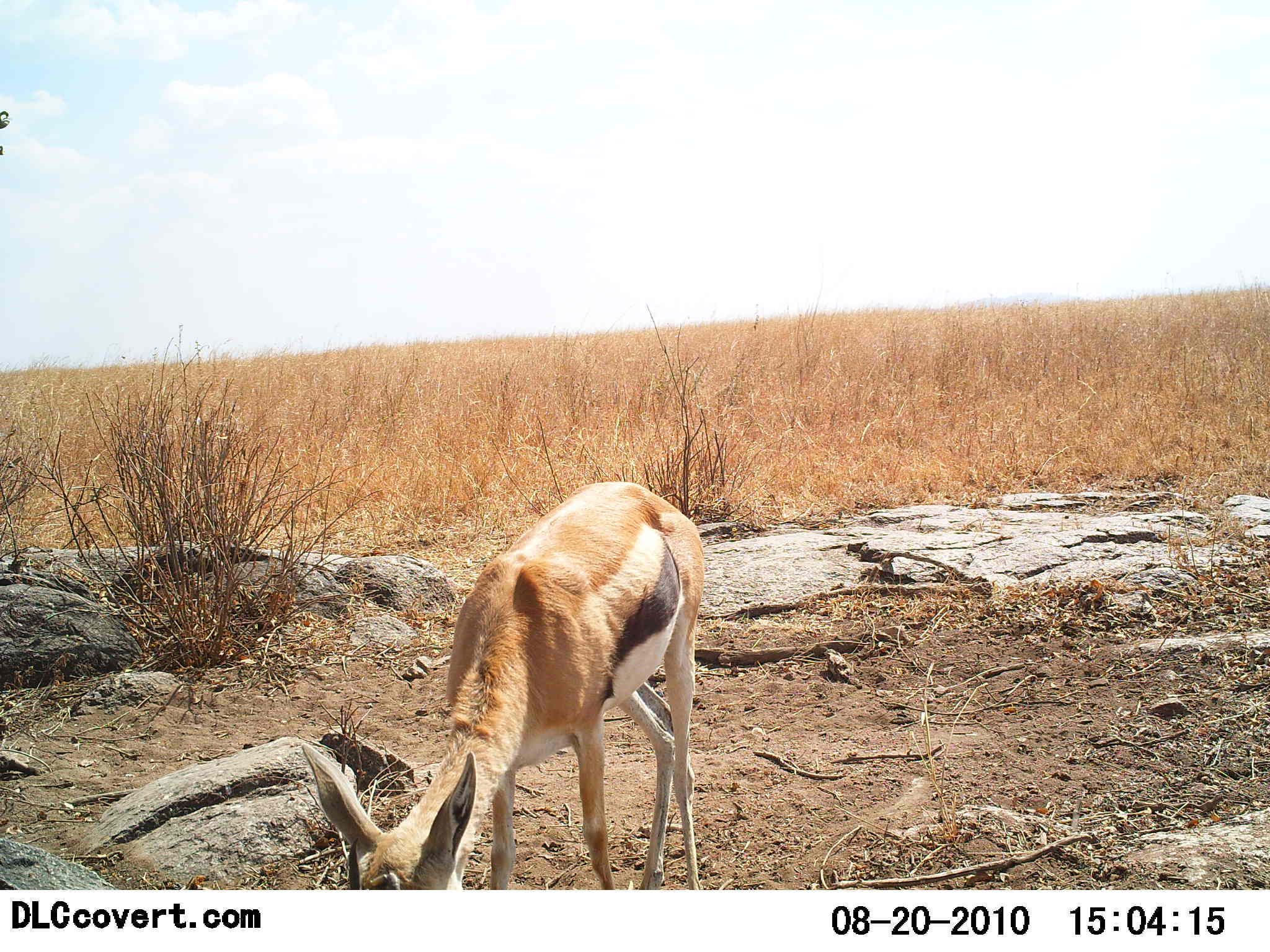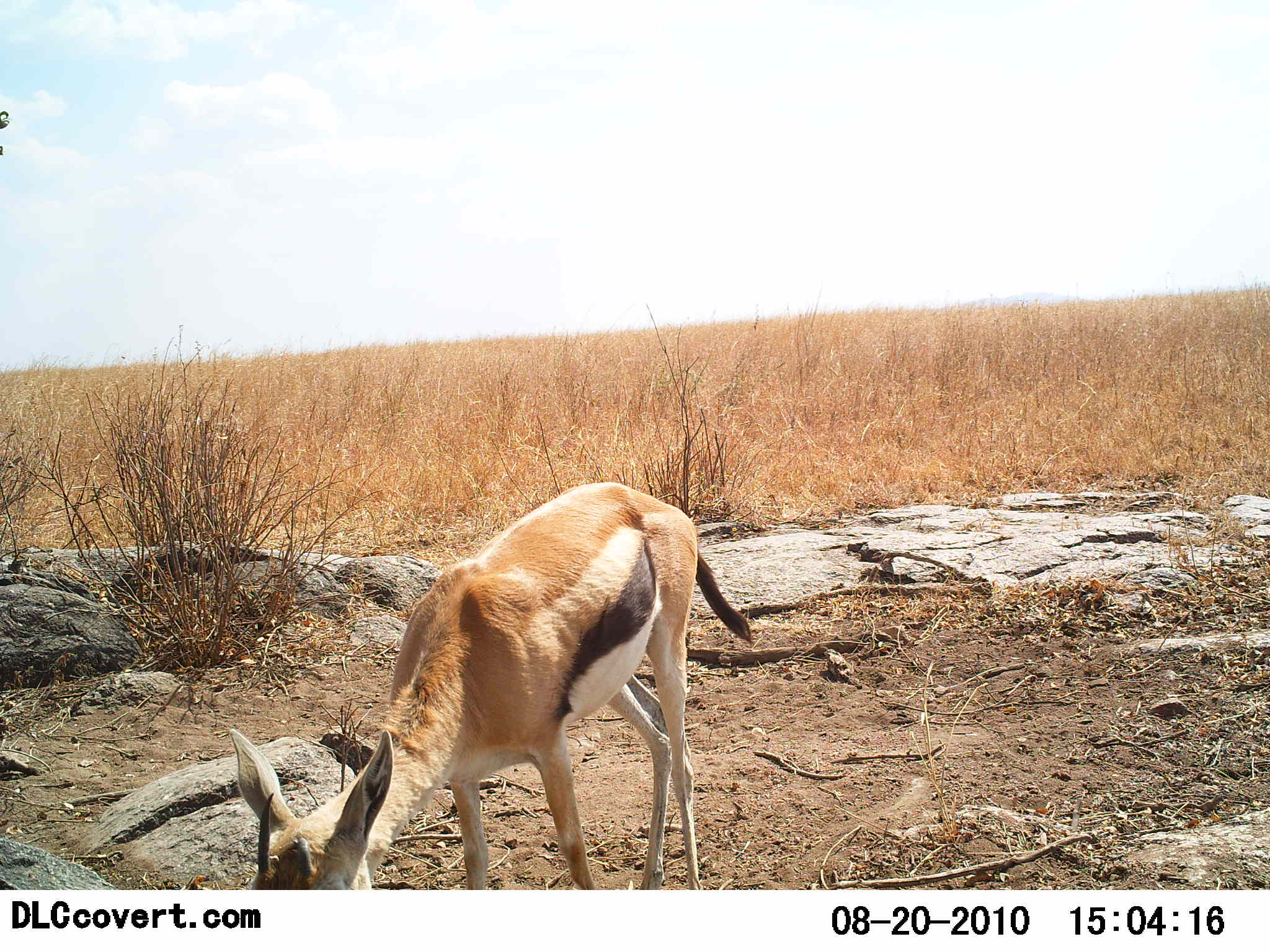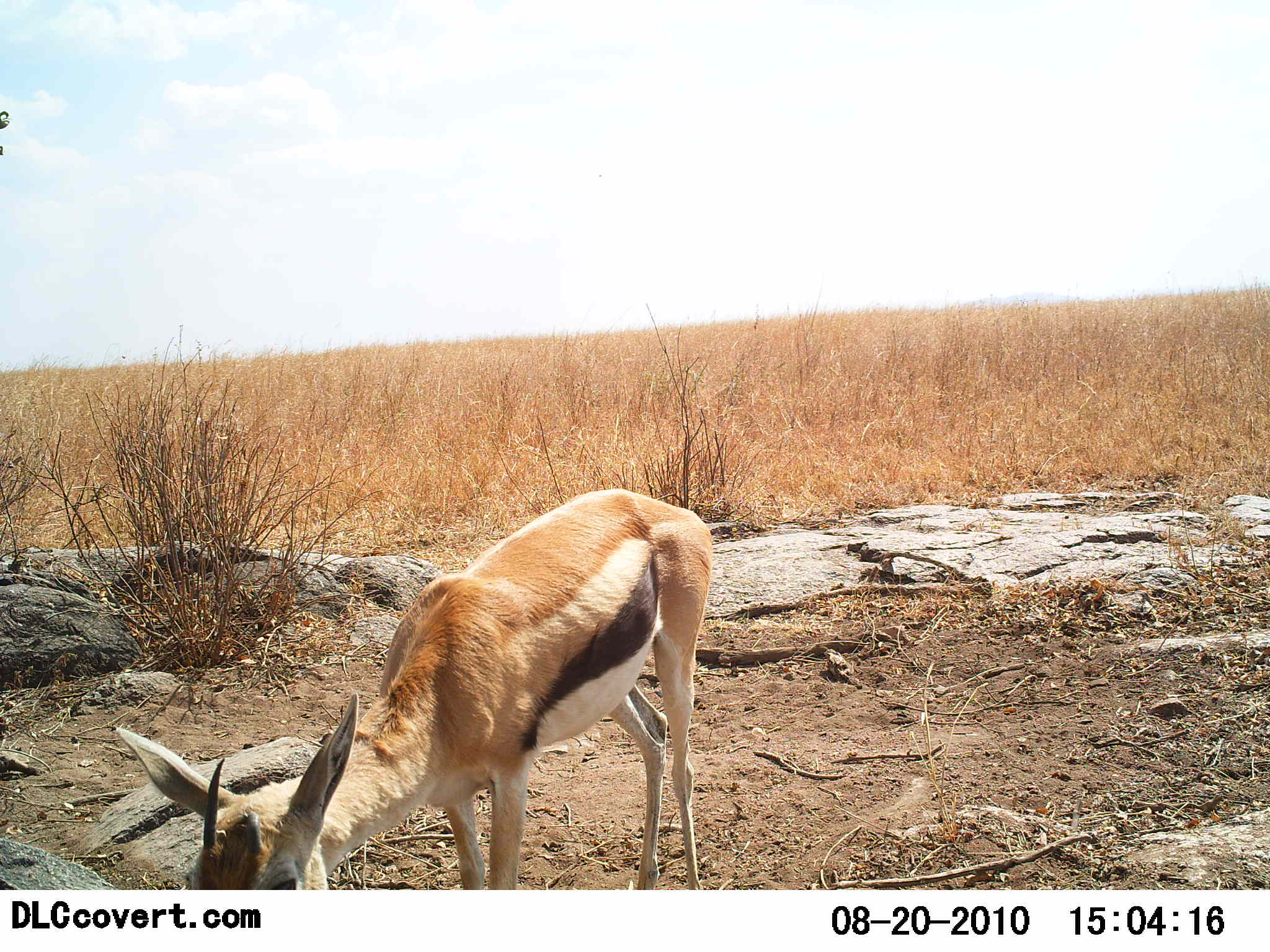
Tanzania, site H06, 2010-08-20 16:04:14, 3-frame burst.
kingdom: Animalia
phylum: Chordata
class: Mammalia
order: Artiodactyla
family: Bovidae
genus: Eudorcas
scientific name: Eudorcas thomsonii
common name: thomson's gazelle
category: gazellethomsons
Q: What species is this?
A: Gazellethomsons (thomson's gazelle) (Eudorcas thomsonii).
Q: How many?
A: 1.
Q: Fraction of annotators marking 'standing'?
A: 26%.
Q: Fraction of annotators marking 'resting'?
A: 0%.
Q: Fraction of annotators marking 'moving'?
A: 5%.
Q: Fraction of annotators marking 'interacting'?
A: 0%.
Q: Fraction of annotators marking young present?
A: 5%.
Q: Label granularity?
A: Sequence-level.